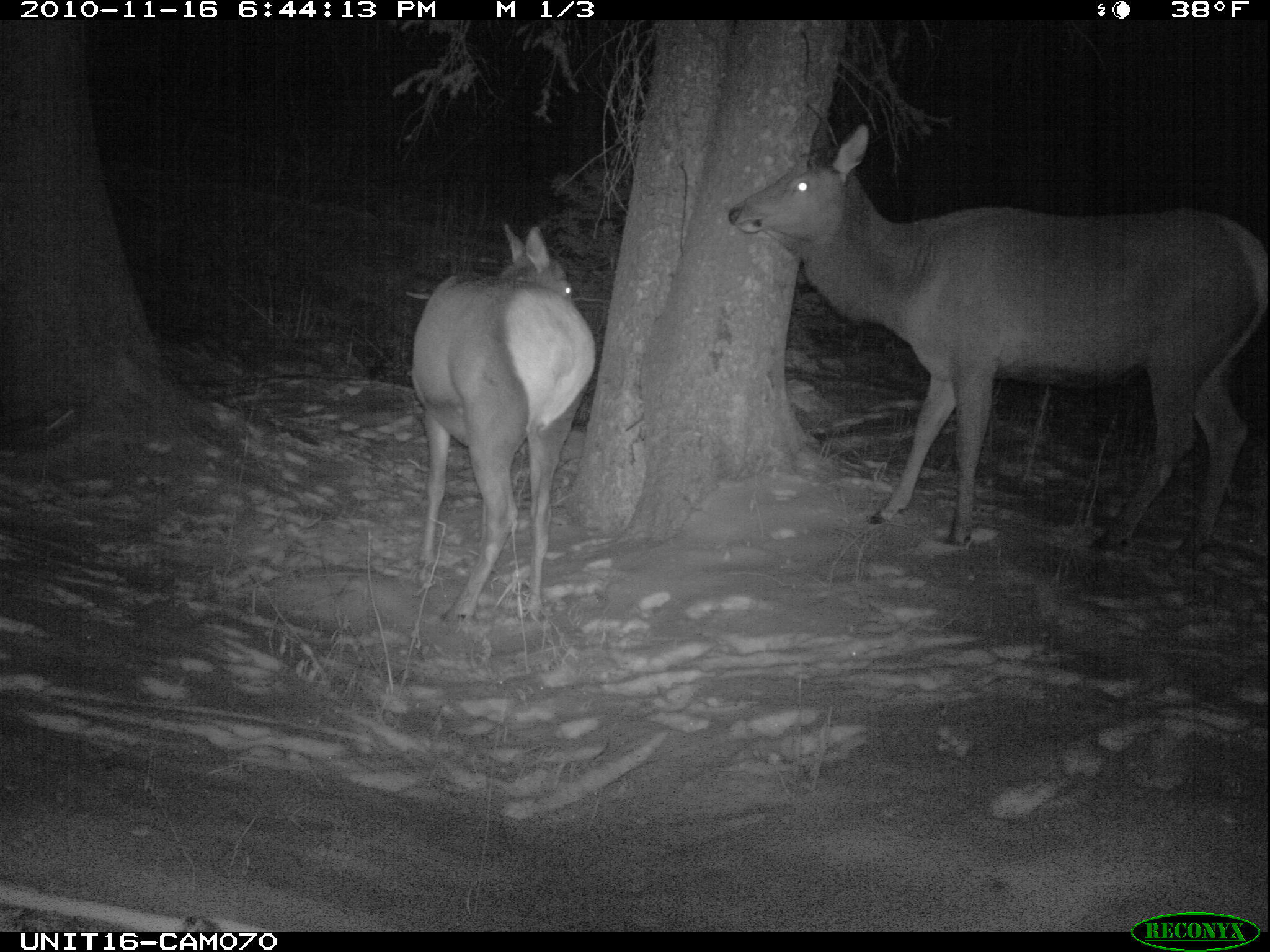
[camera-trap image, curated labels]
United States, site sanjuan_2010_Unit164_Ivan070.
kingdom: Animalia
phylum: Chordata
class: Mammalia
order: Artiodactyla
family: Cervidae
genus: Cervus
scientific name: Cervus elaphus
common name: red deer